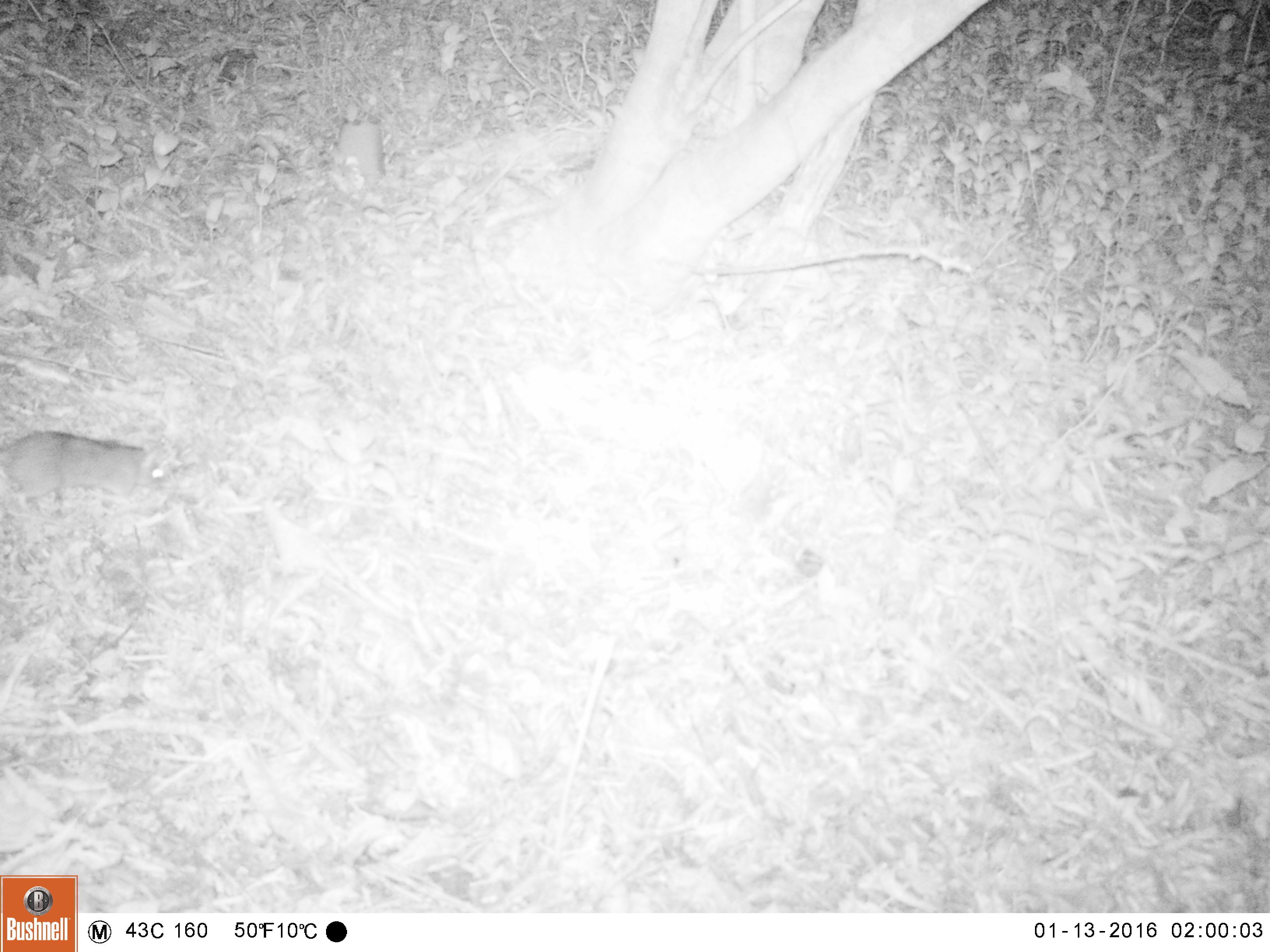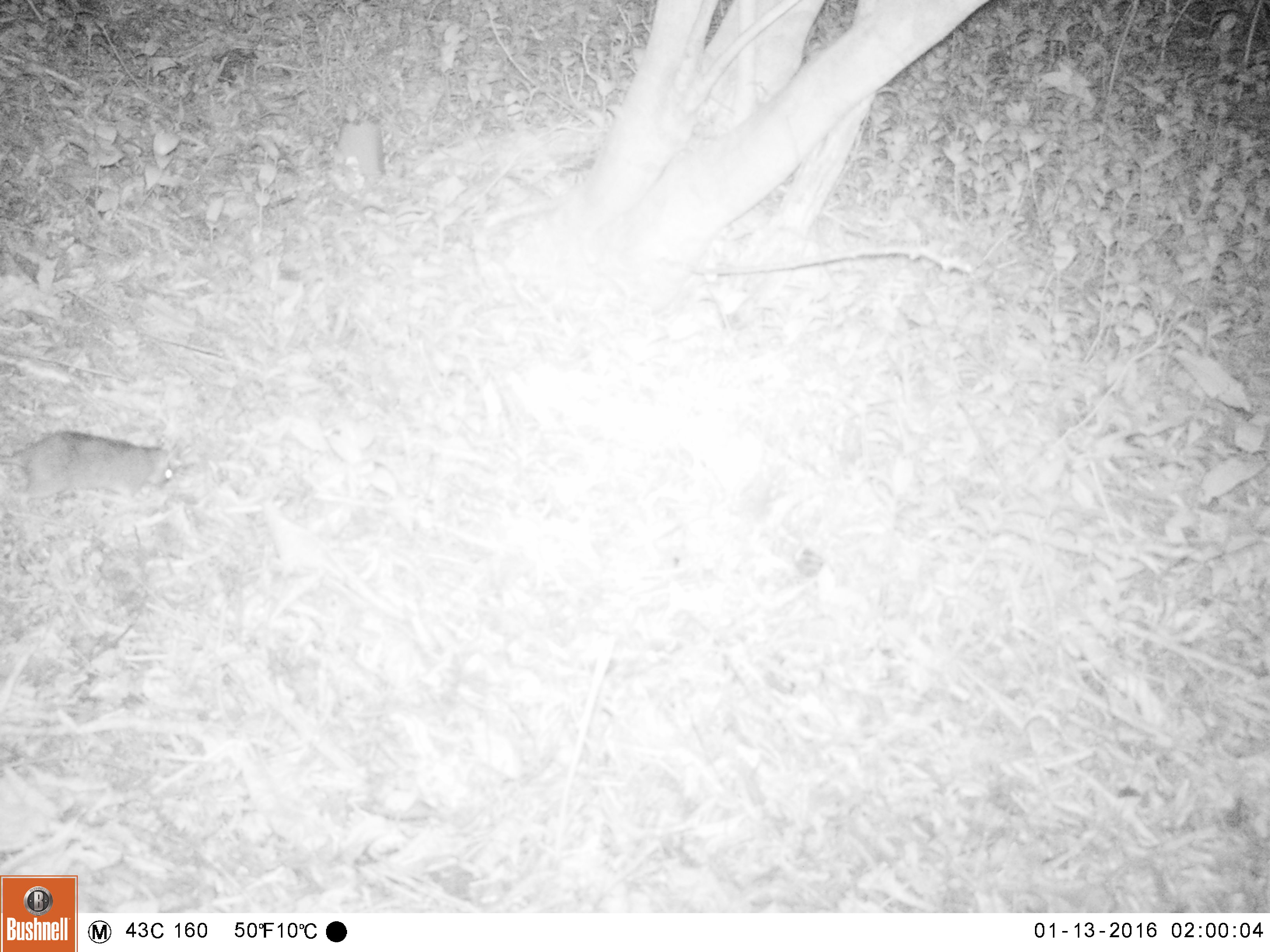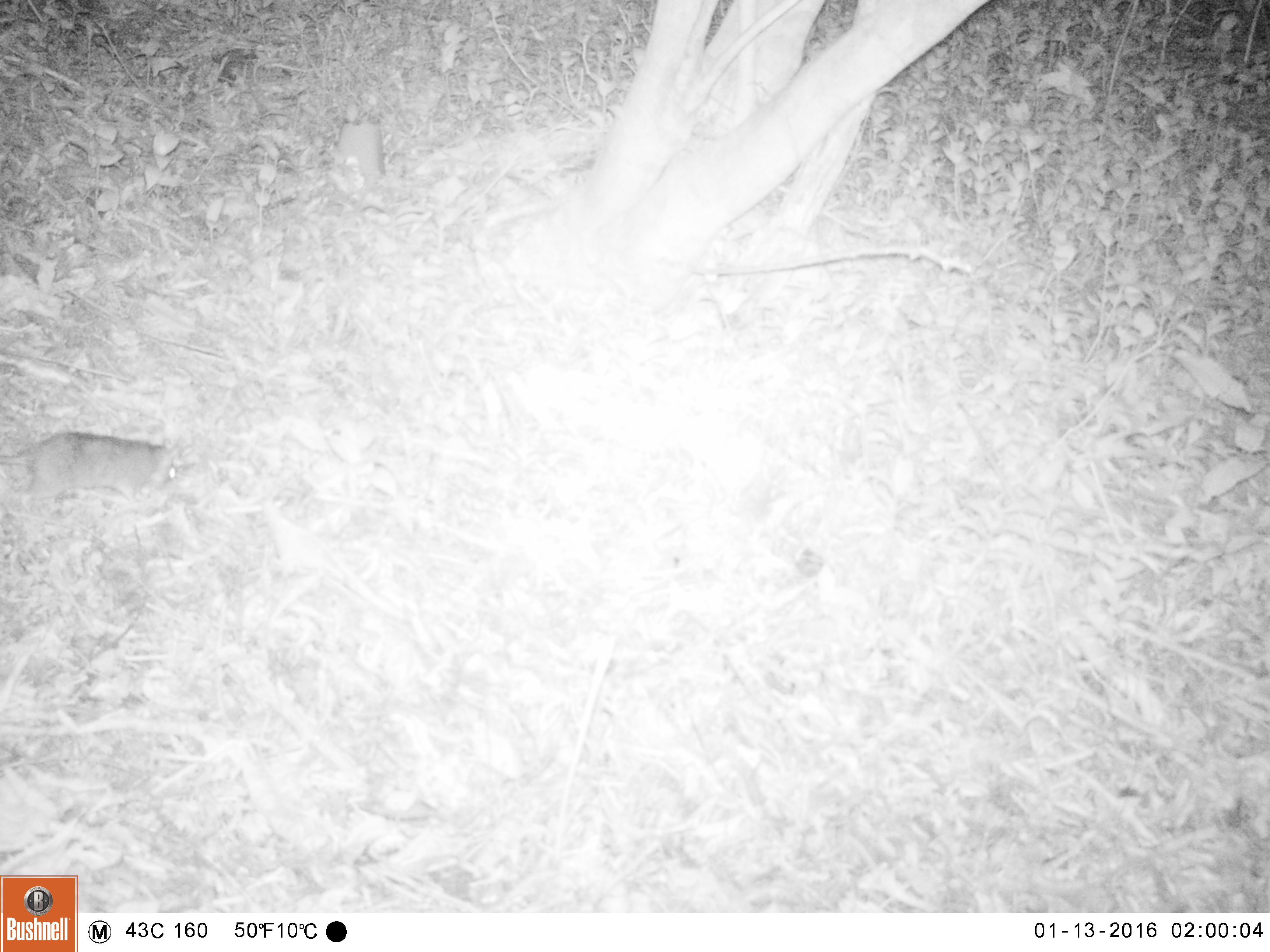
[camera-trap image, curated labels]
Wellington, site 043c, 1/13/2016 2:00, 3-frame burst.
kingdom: Animalia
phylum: Chordata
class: Mammalia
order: Rodentia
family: Muridae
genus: Rattus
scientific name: Rattus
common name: rat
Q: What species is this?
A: Rat (Rattus).